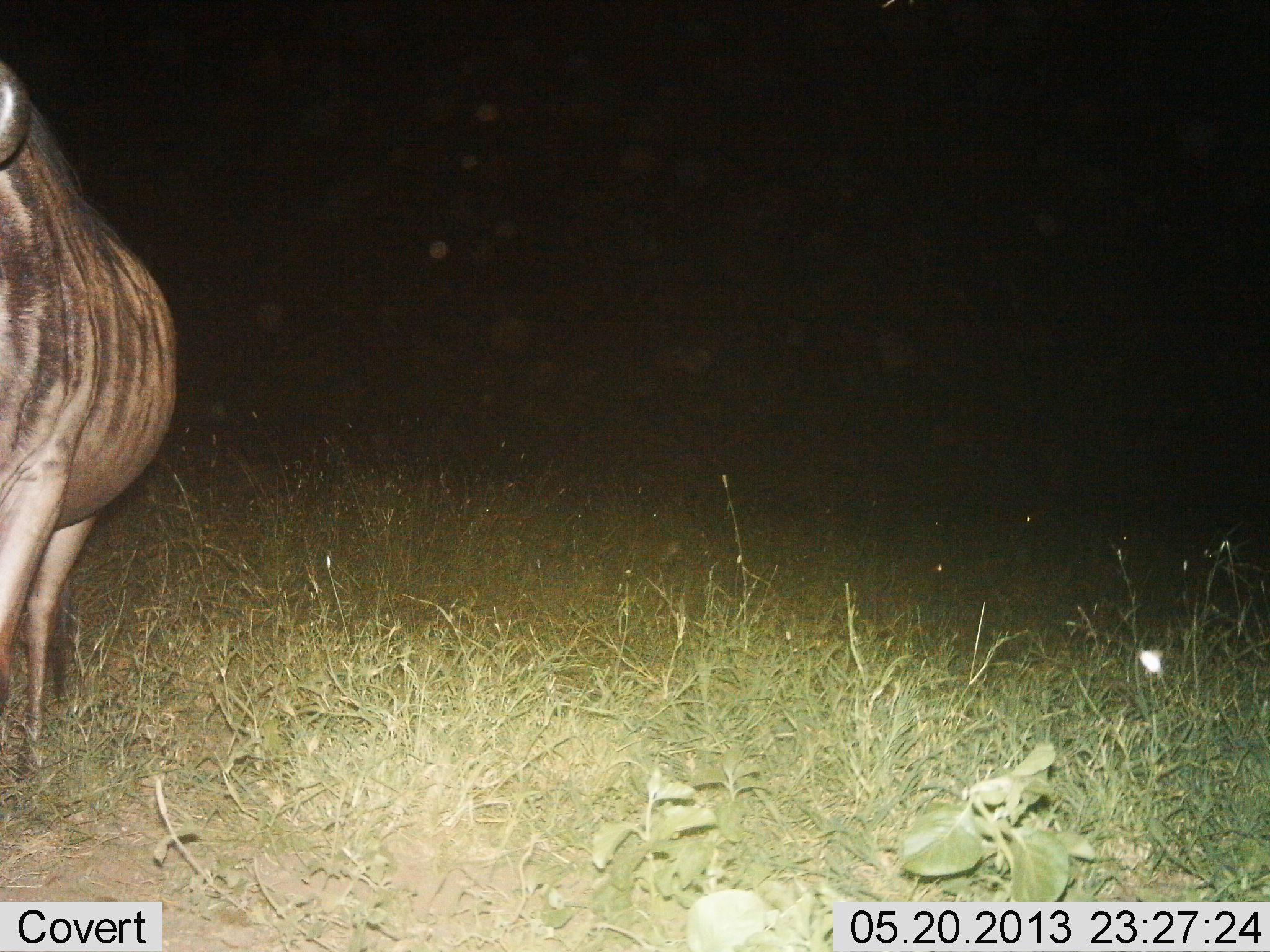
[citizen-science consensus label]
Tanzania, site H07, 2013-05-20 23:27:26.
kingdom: Animalia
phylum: Chordata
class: Mammalia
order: Artiodactyla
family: Bovidae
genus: Connochaetes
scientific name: Connochaetes taurinus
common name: blue wildebeest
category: wildebeest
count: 1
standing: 95%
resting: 0%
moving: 5%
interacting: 0%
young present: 0%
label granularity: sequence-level